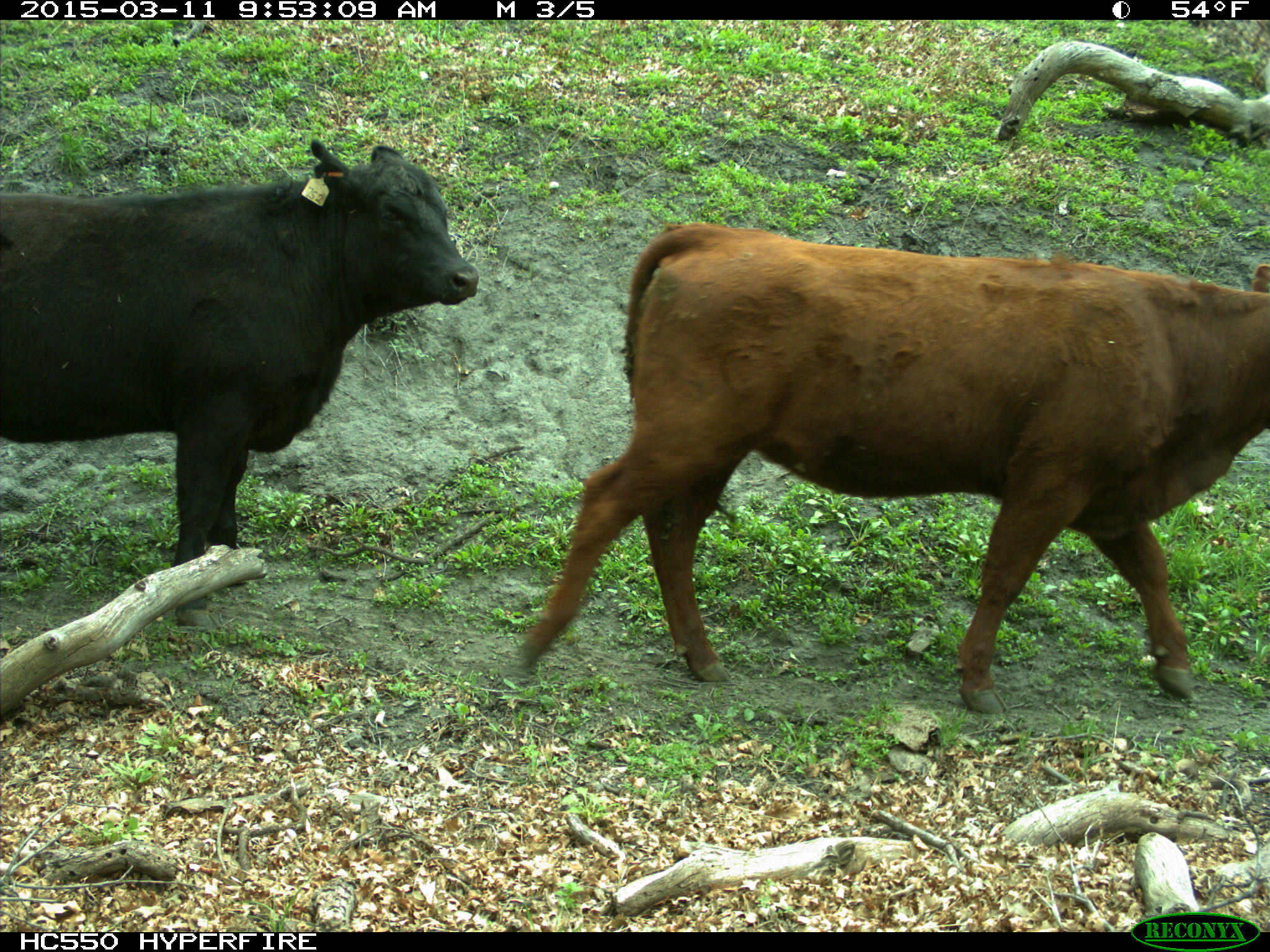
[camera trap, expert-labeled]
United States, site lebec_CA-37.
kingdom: Animalia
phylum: Chordata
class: Mammalia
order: Artiodactyla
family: Bovidae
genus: Bos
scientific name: Bos taurus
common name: domestic cow